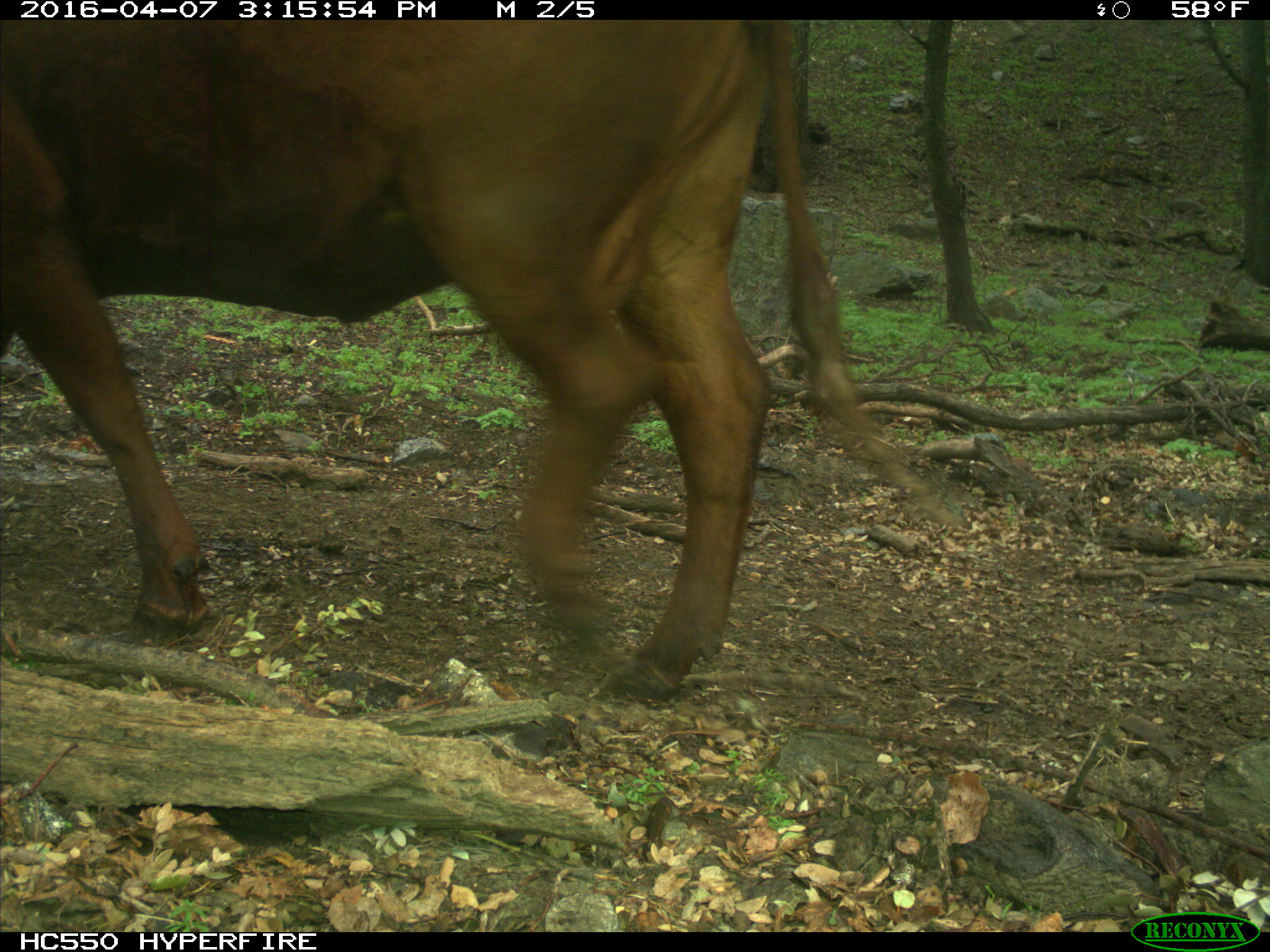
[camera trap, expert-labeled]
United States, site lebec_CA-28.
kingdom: Animalia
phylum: Chordata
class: Mammalia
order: Artiodactyla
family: Bovidae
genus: Bos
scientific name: Bos taurus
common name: domestic cow